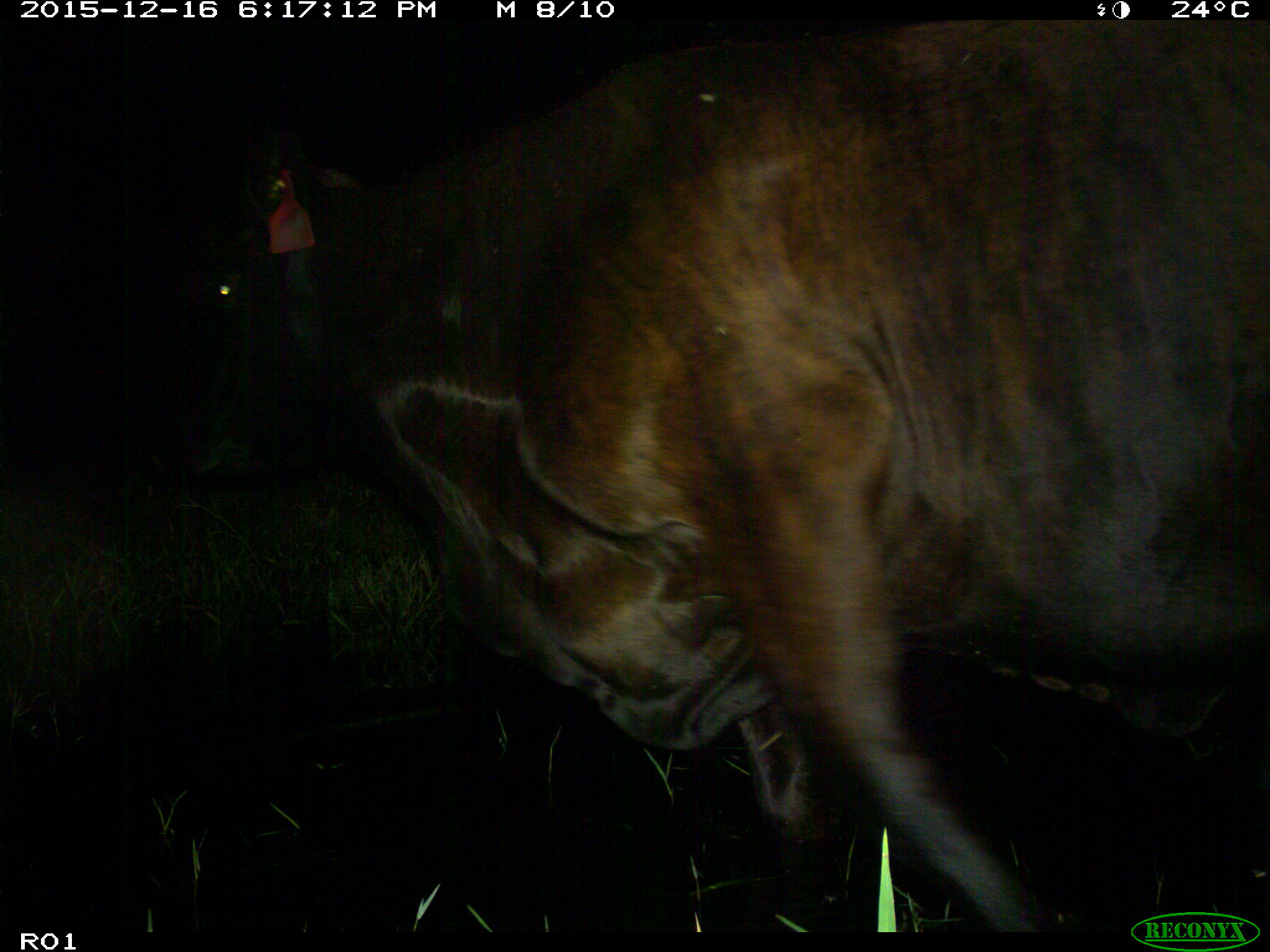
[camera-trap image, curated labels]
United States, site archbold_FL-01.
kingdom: Animalia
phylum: Chordata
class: Mammalia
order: Artiodactyla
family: Bovidae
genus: Bos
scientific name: Bos taurus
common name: domestic cow